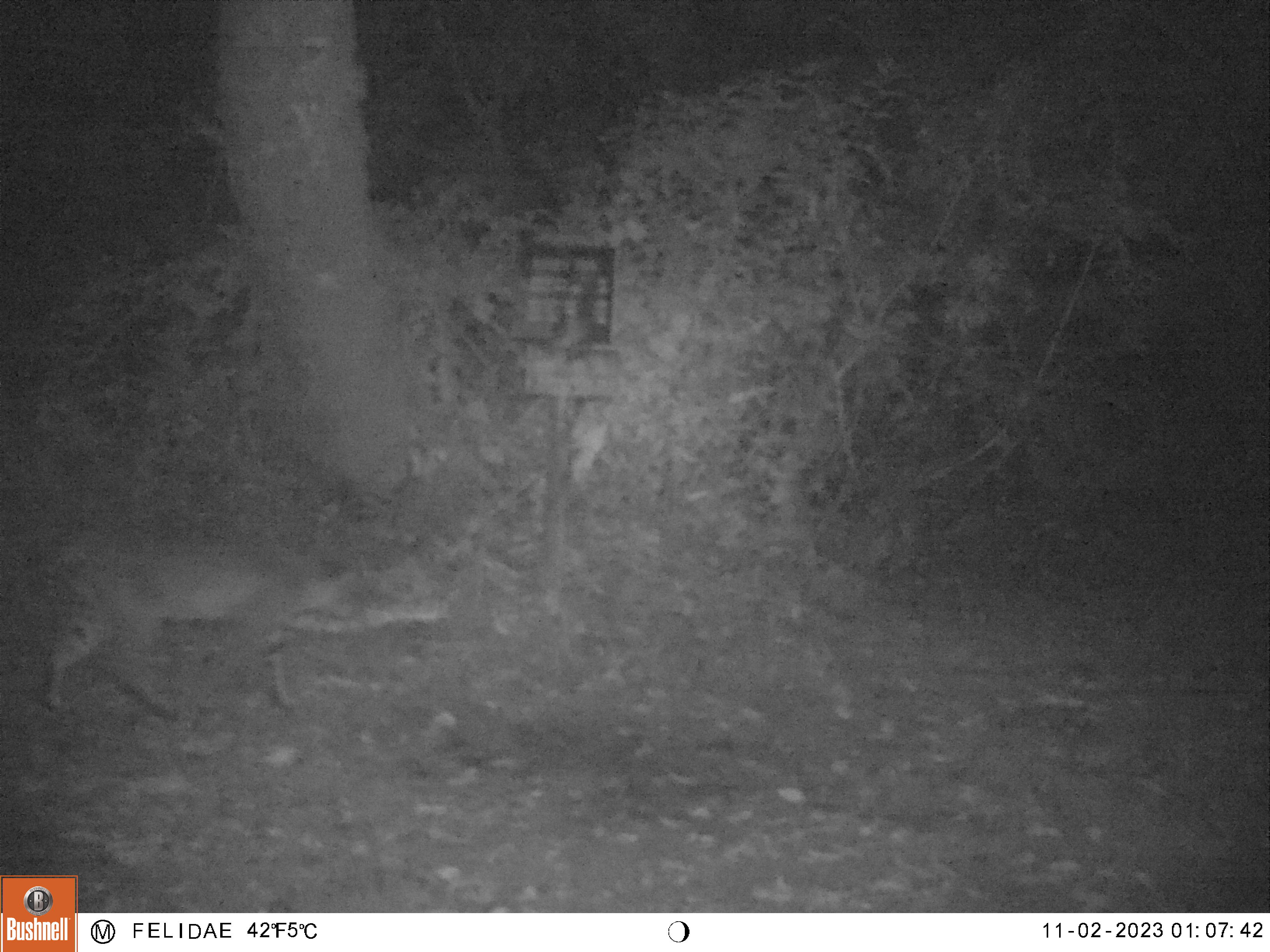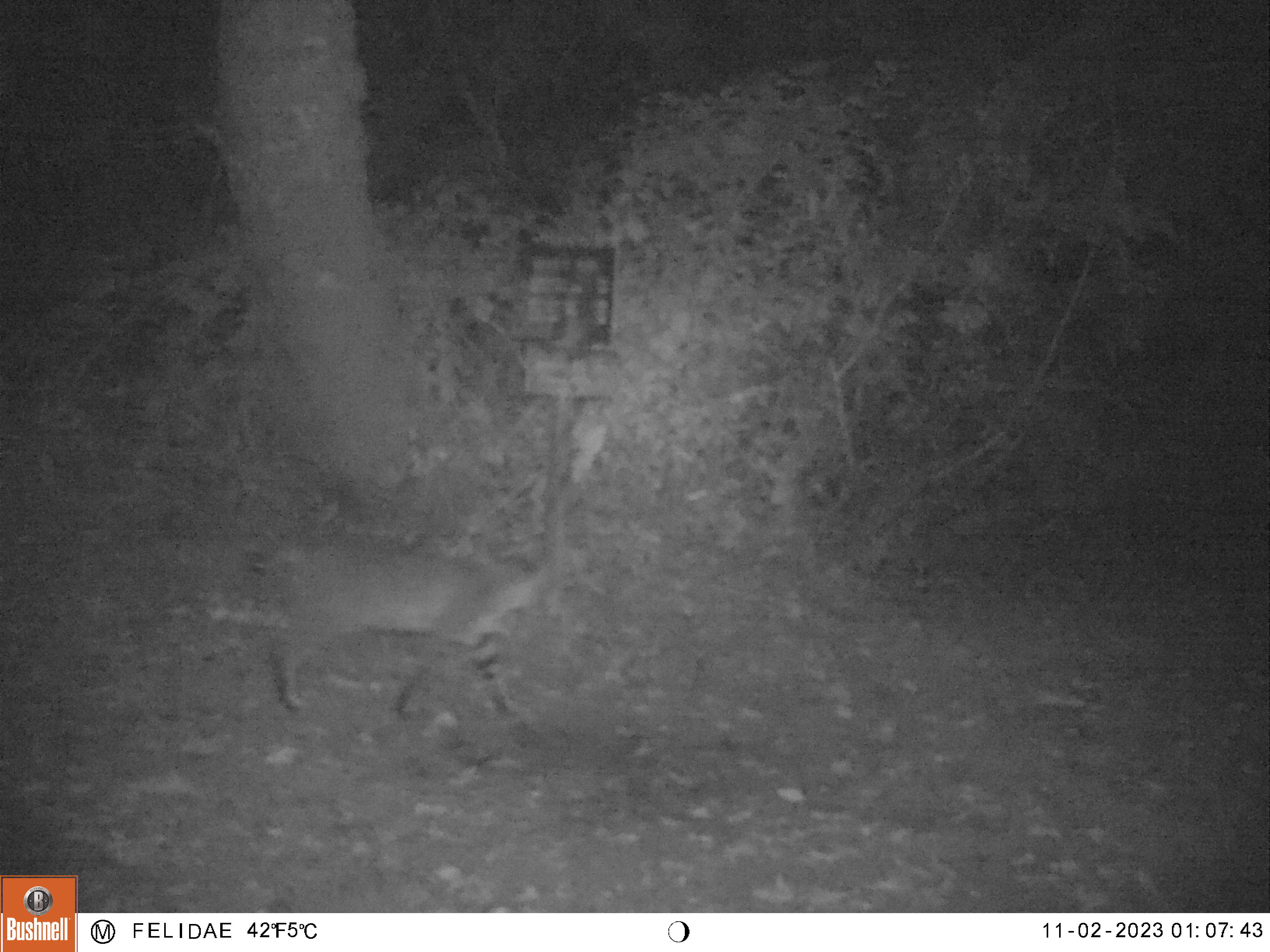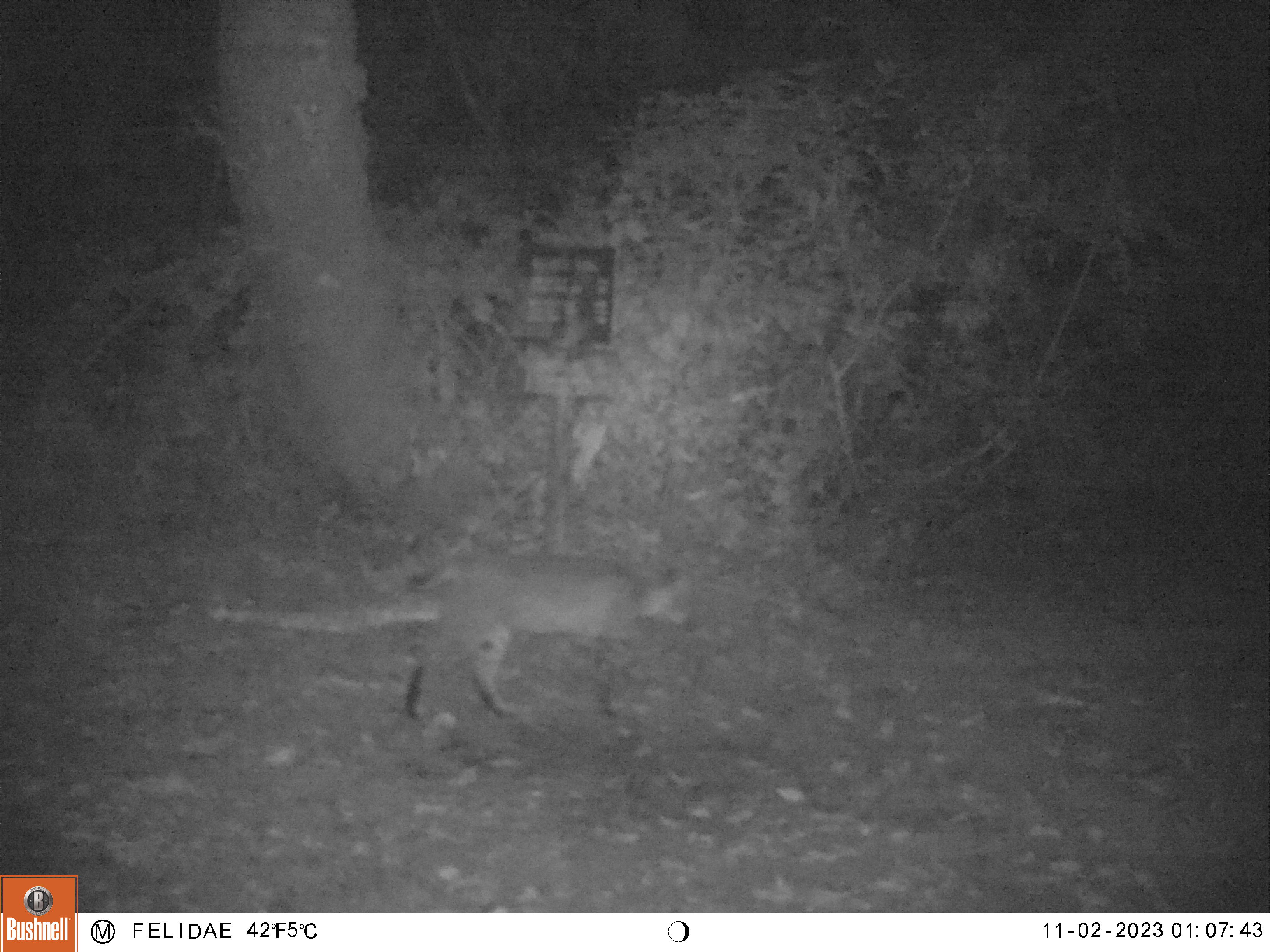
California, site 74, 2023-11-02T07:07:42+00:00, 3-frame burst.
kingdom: Animalia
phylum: Chordata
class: Mammalia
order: Carnivora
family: Felidae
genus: Lynx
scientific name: Lynx rufus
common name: bobcat